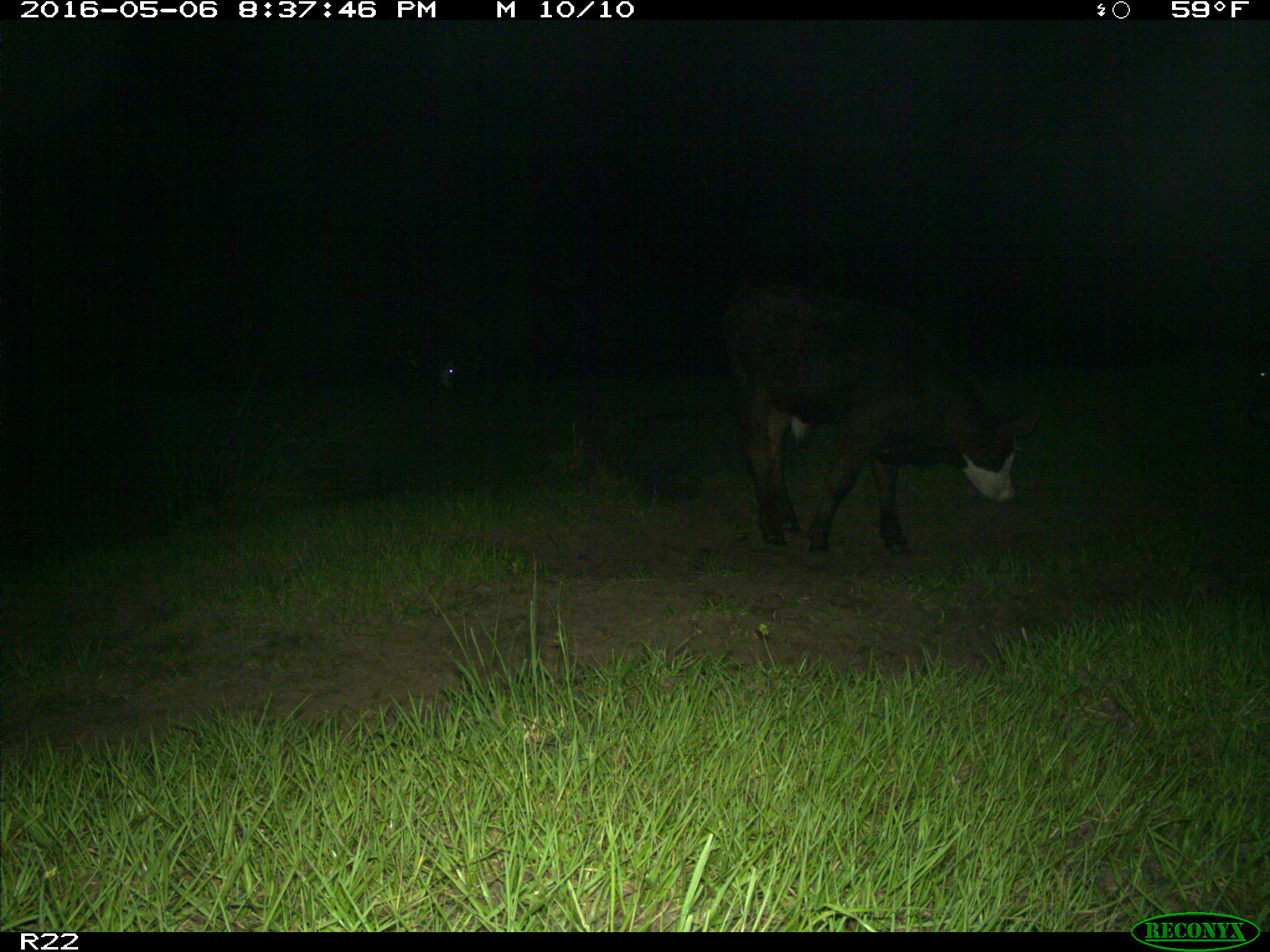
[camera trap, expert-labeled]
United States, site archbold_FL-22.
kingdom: Animalia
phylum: Chordata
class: Mammalia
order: Artiodactyla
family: Bovidae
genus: Bos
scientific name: Bos taurus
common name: domestic cow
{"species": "Bos taurus (domestic cow)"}